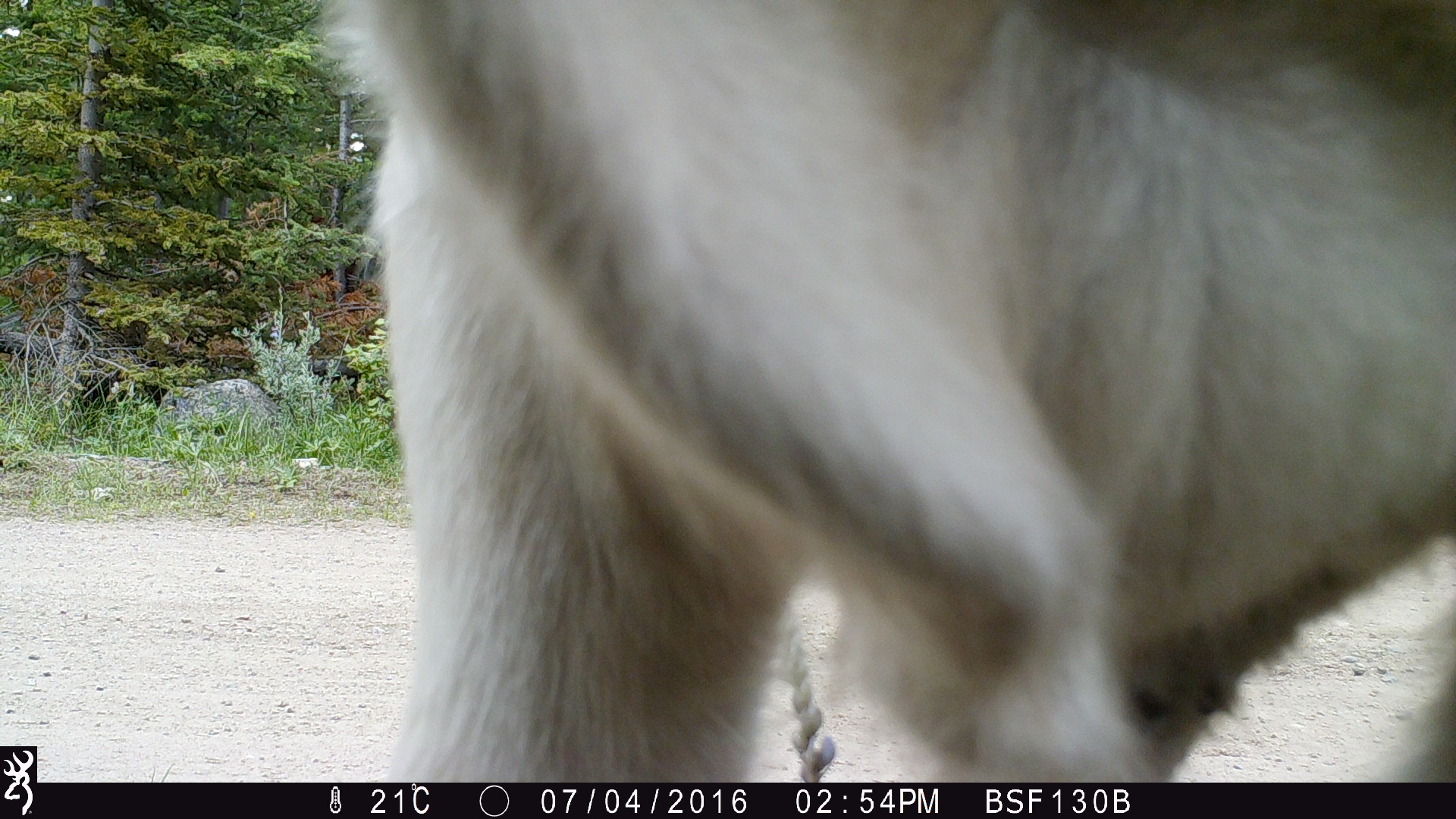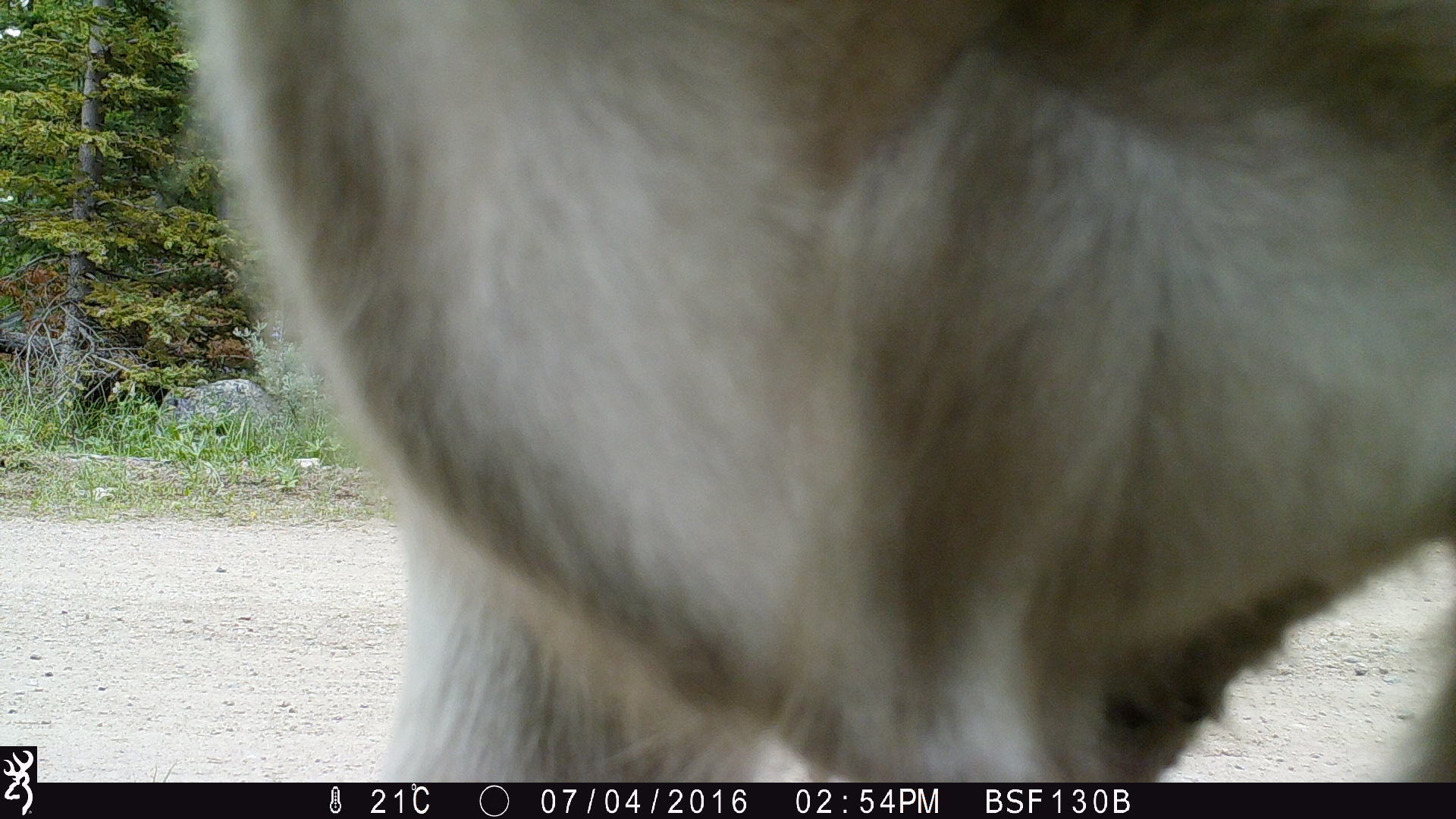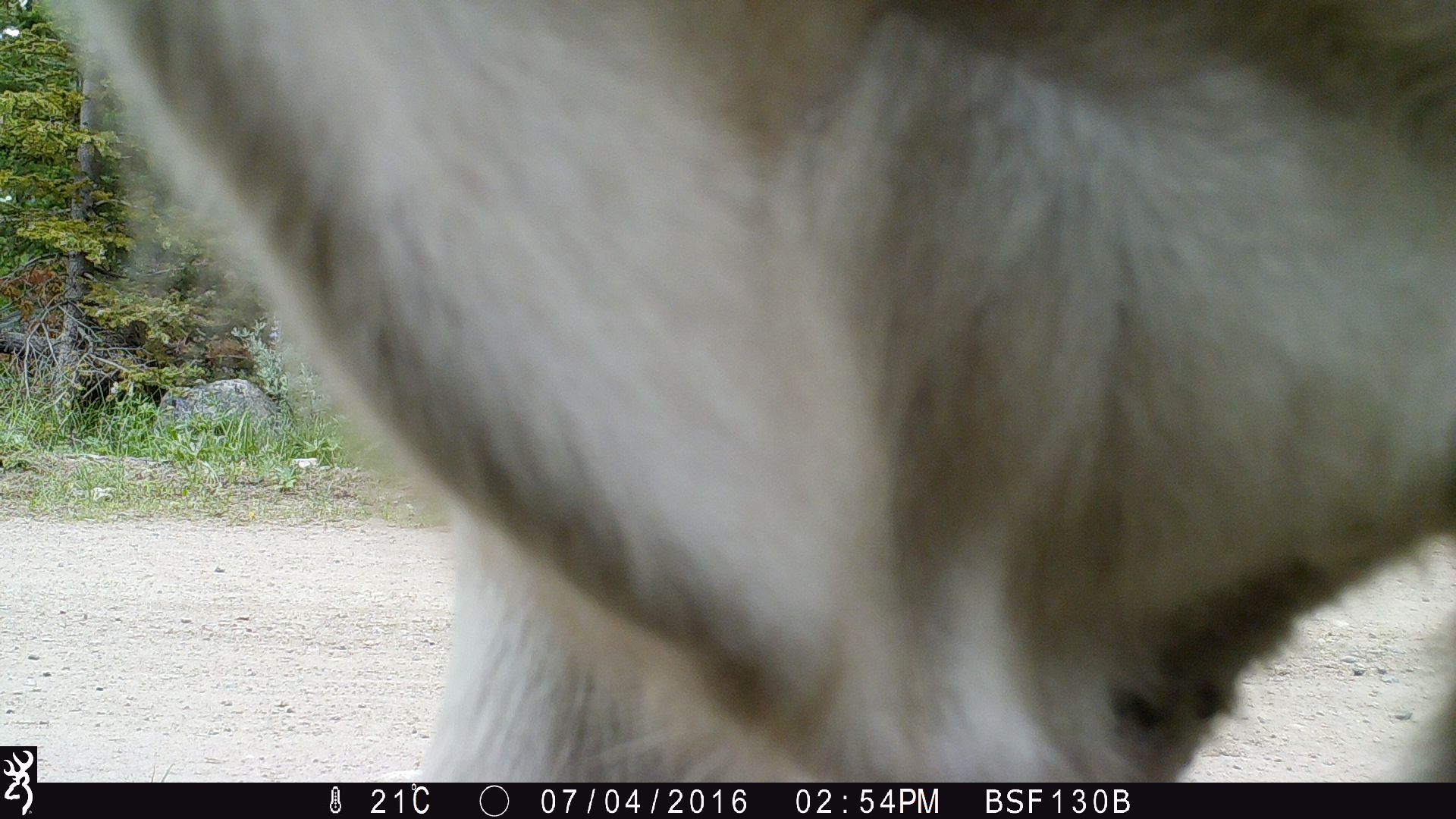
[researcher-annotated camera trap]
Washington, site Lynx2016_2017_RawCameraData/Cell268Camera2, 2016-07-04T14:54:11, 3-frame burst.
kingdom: Animalia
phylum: Chordata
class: Mammalia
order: Artiodactyla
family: Bovidae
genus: Bos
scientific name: Bos taurus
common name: domestic cattle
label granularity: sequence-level